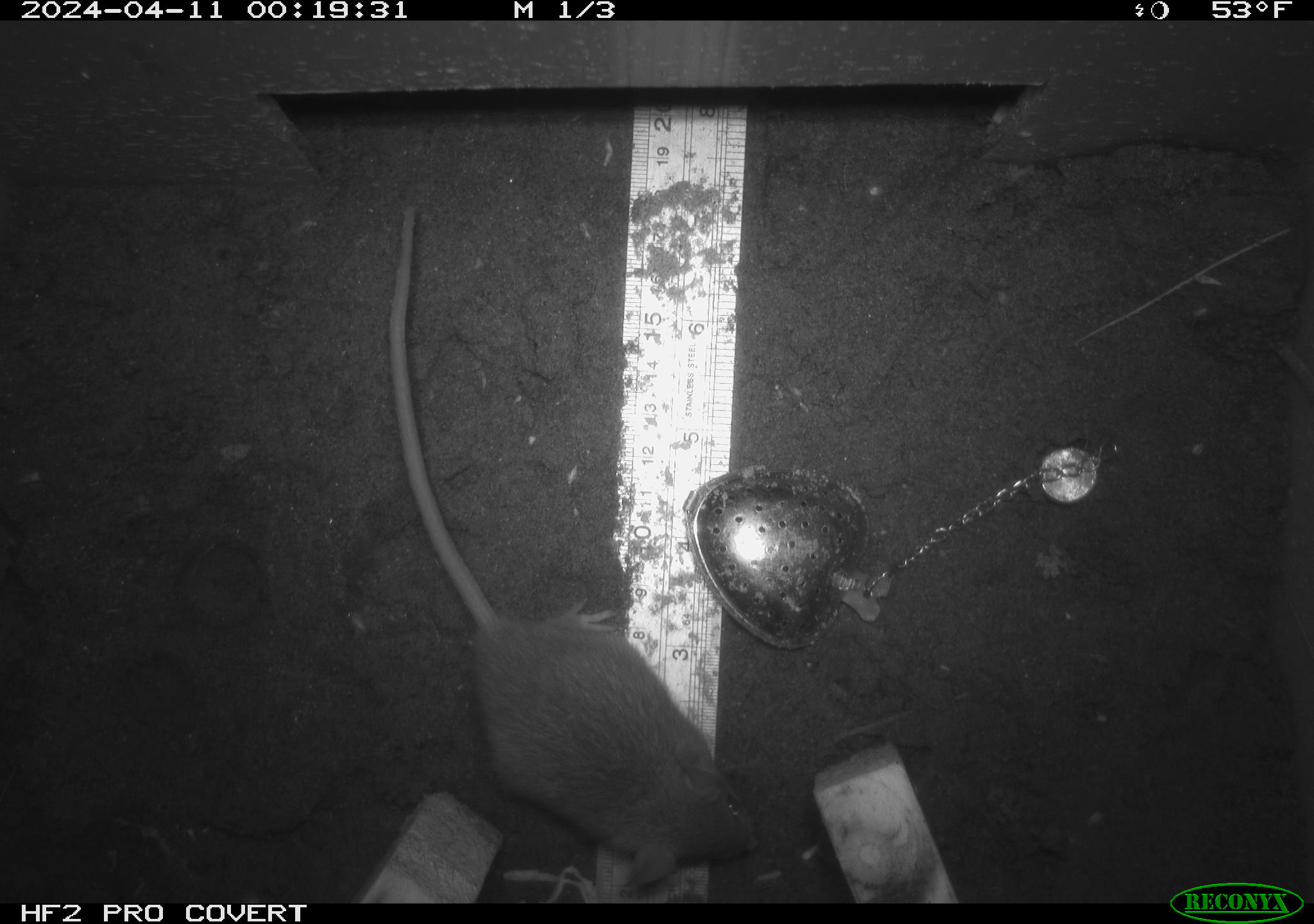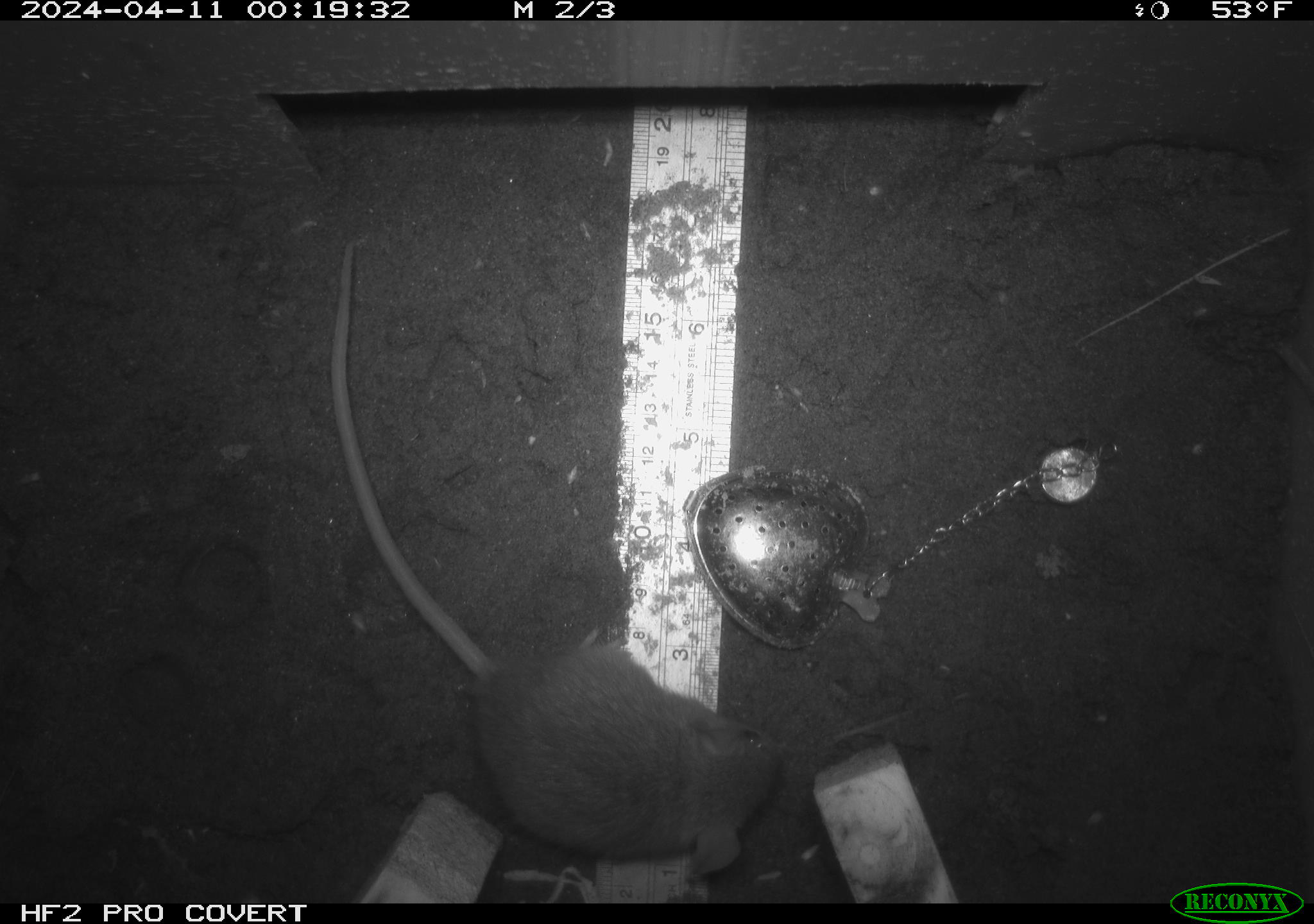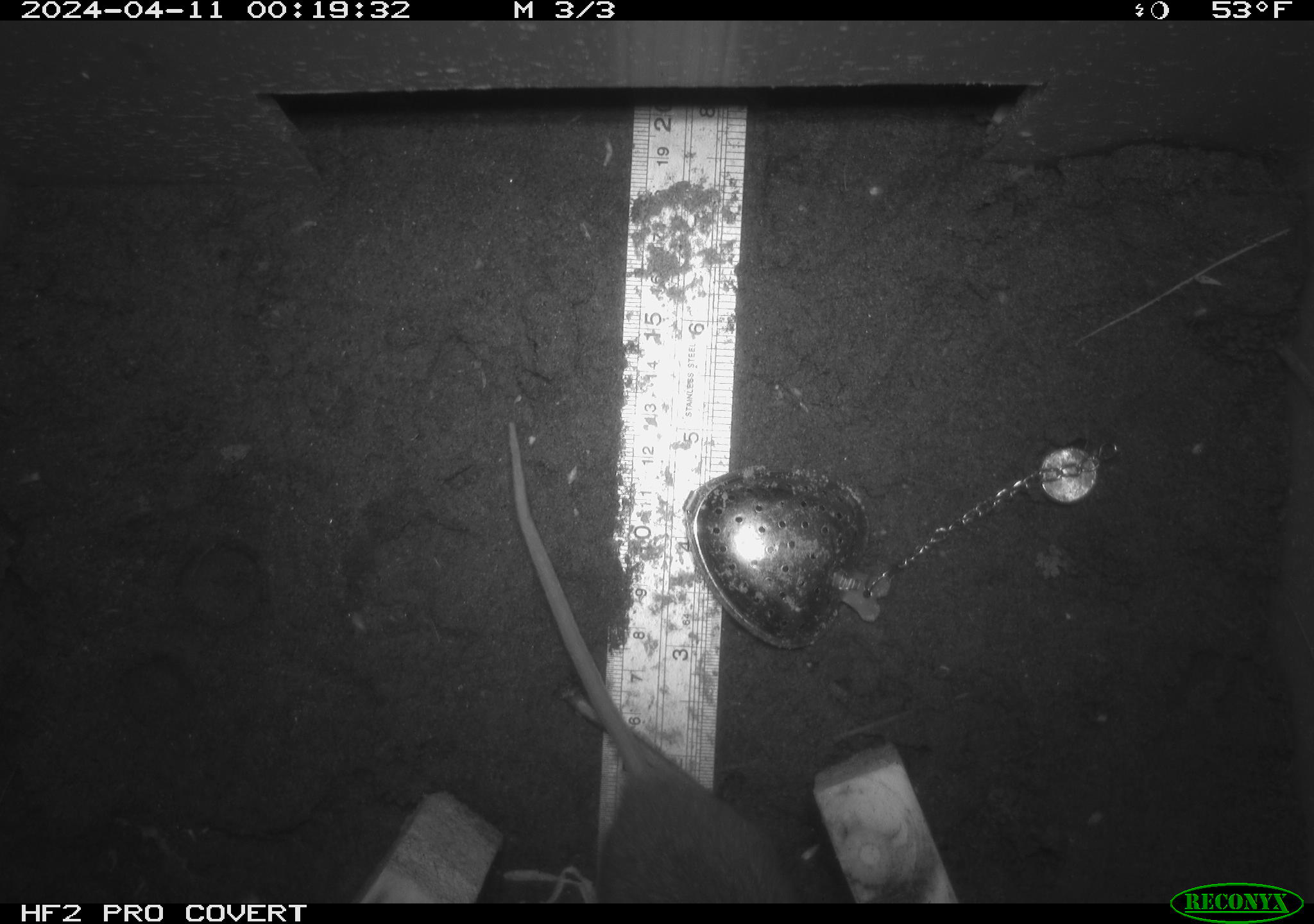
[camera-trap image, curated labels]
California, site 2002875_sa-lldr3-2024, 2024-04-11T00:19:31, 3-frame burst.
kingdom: Animalia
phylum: Chordata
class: Mammalia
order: Rodentia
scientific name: Rodentia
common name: rodent